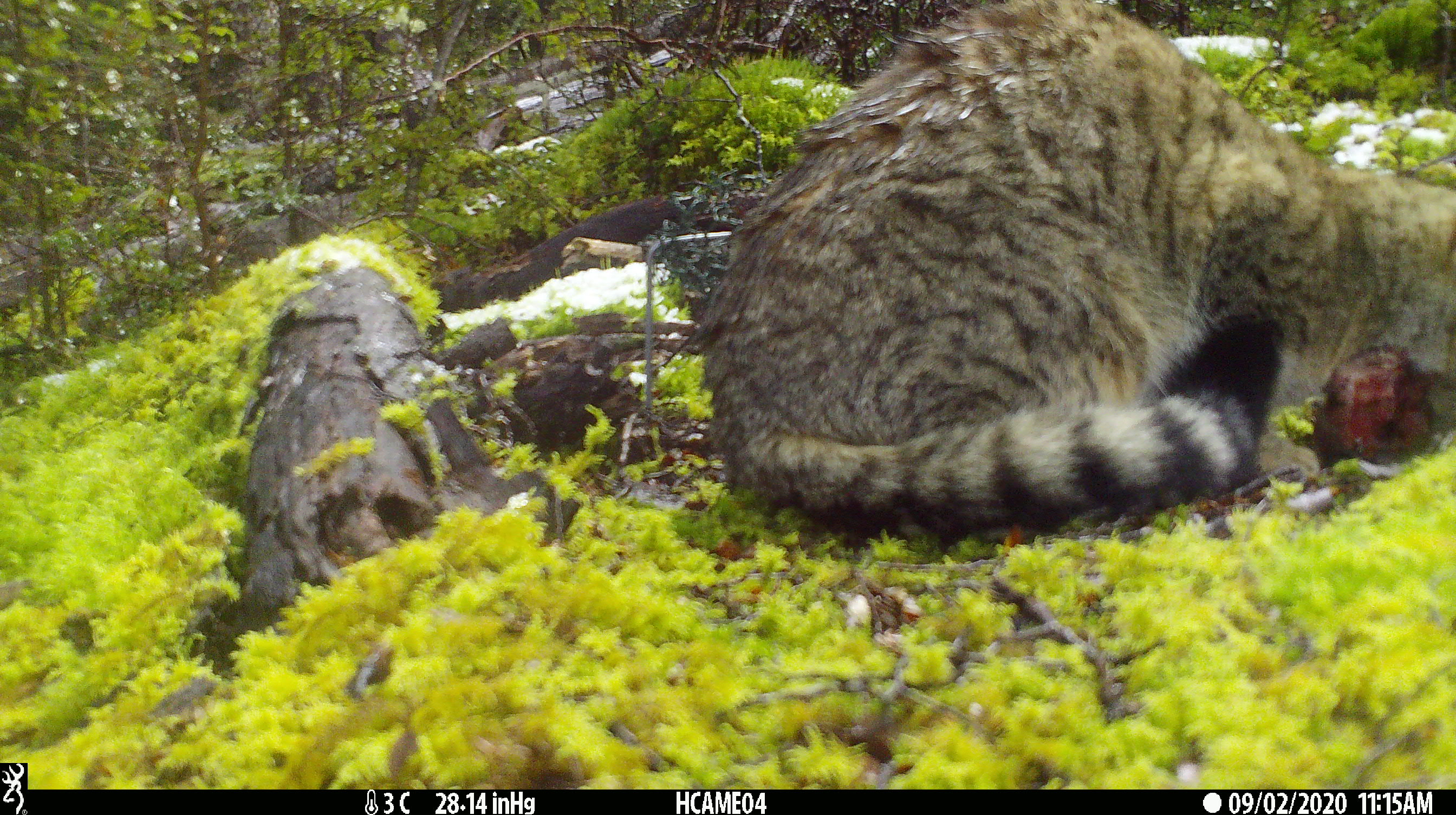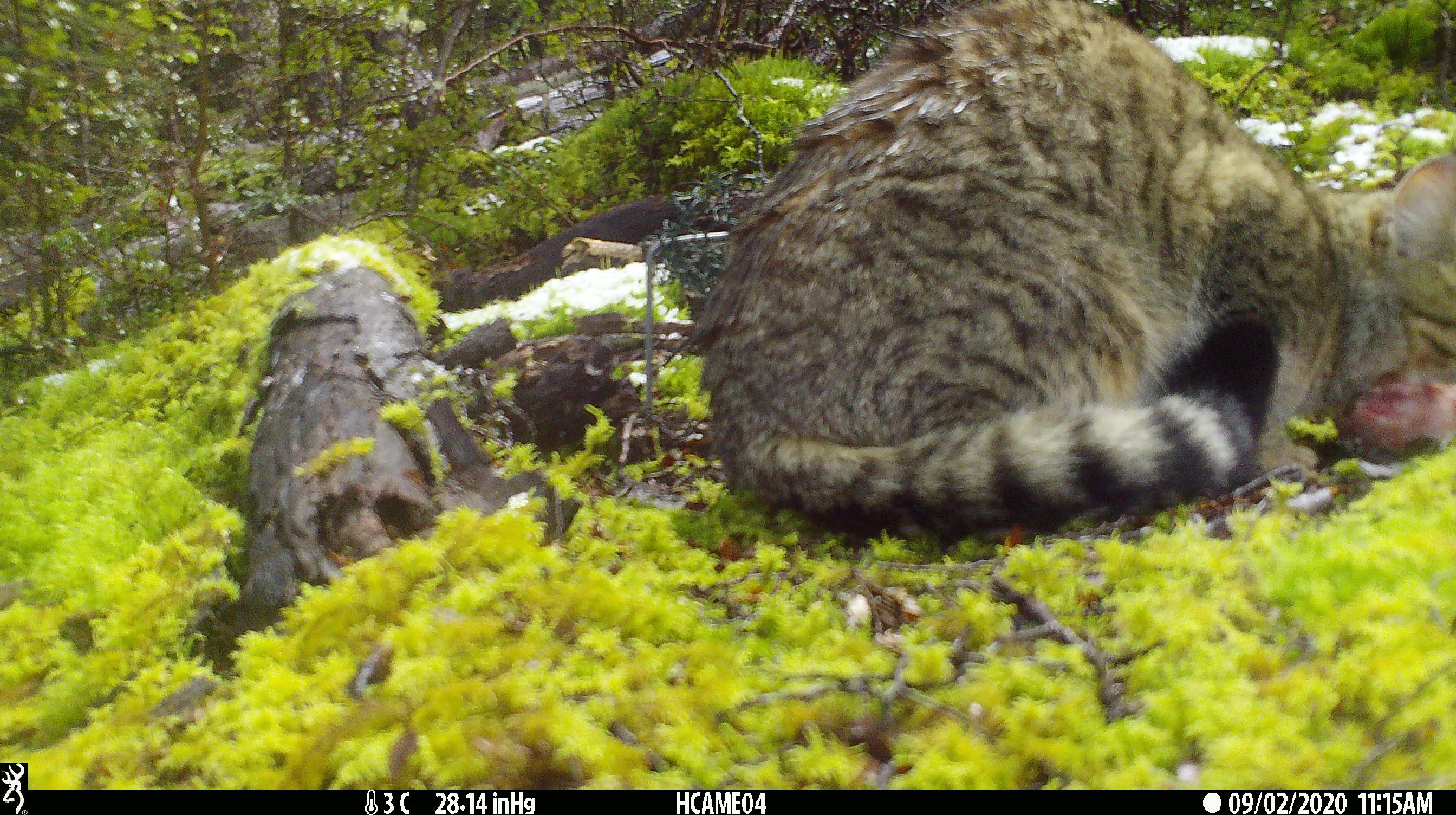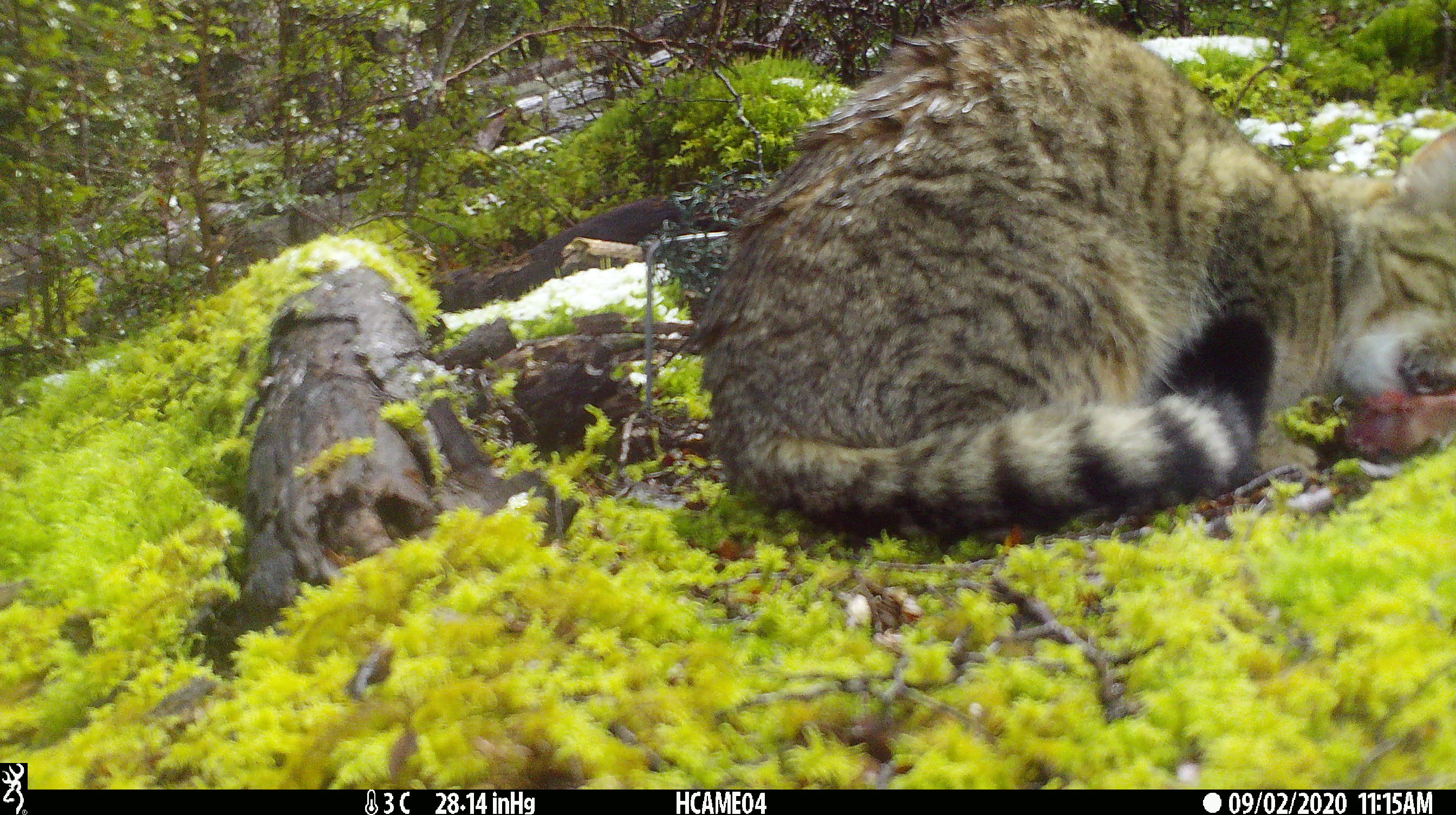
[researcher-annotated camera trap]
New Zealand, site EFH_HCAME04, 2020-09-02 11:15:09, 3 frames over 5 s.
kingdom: Animalia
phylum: Chordata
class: Mammalia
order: Carnivora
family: Felidae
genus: Felis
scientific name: Felis catus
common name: domestic cat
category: cat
Cat (domestic cat) (Felis catus).